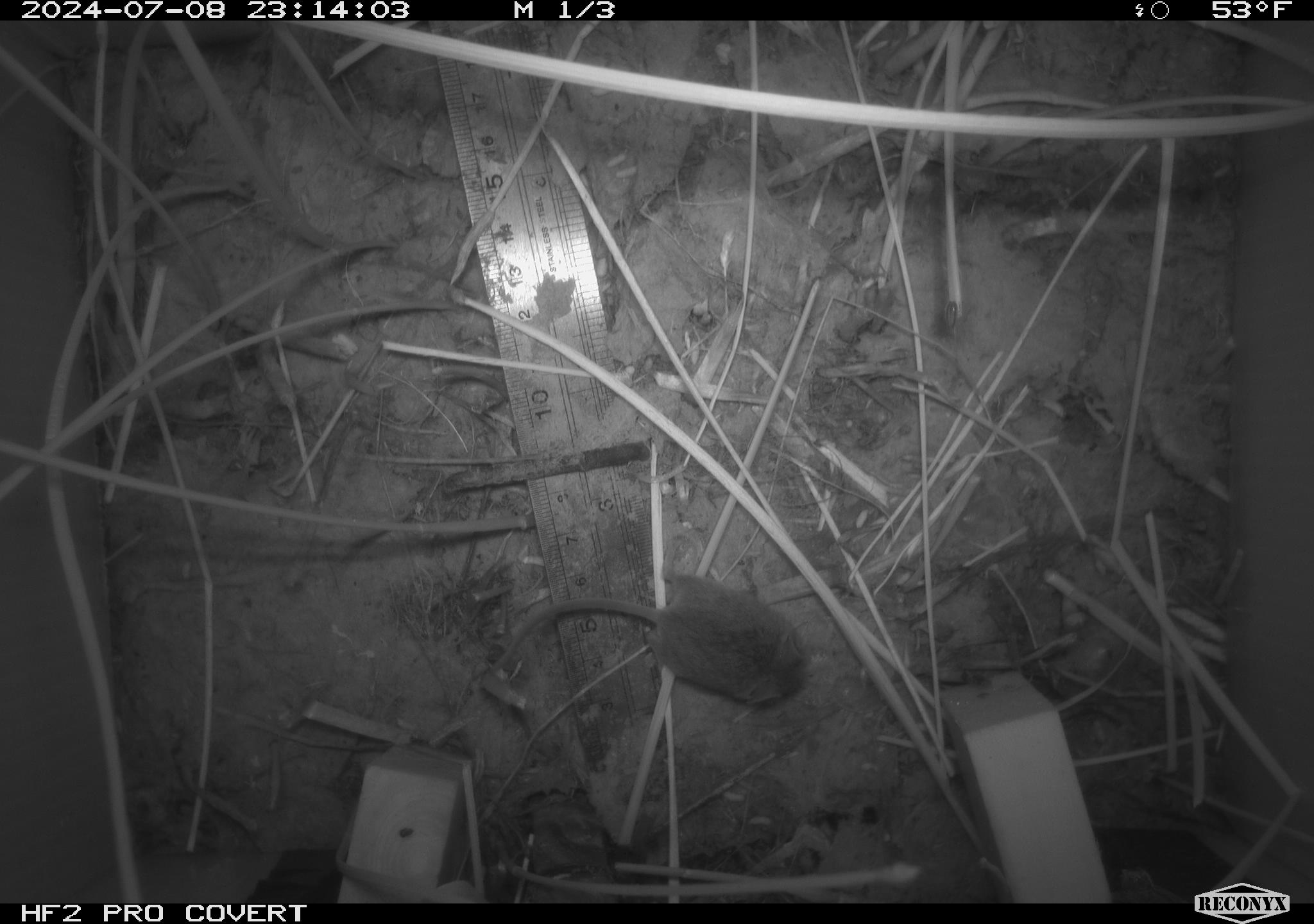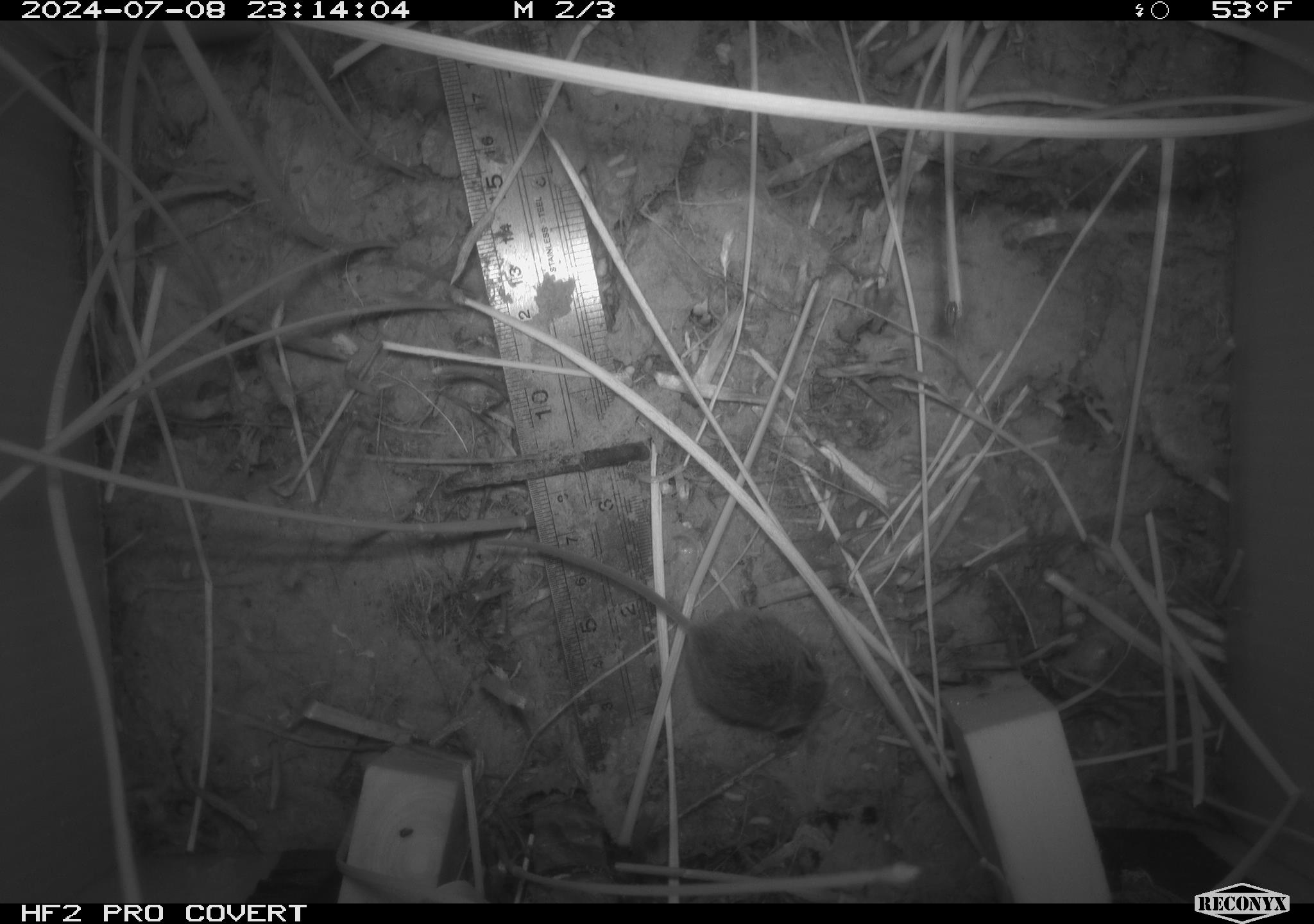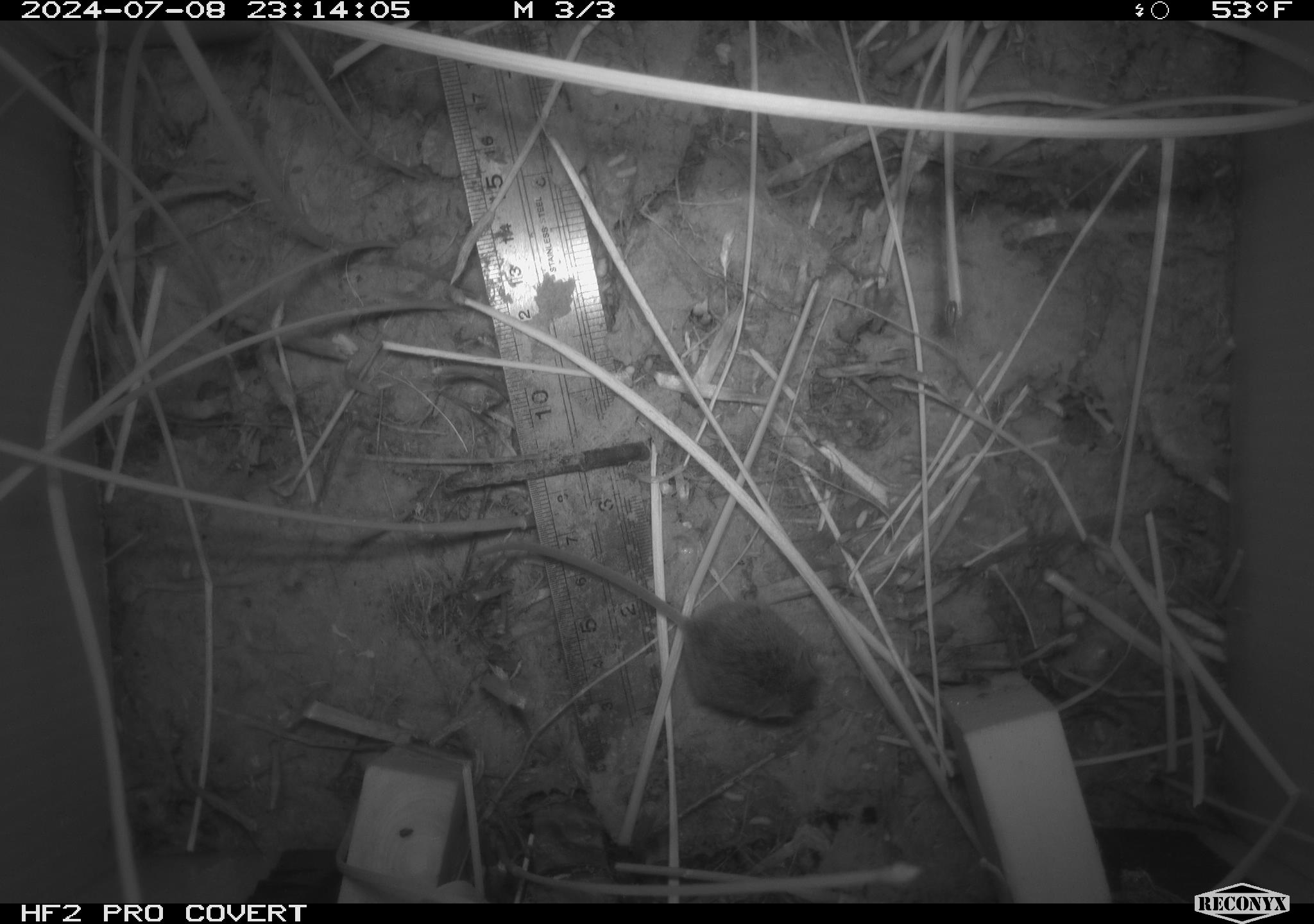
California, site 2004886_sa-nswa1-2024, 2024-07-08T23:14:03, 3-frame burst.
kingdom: Animalia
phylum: Chordata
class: Mammalia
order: Rodentia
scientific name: Rodentia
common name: rodent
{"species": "rodent (Rodentia)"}